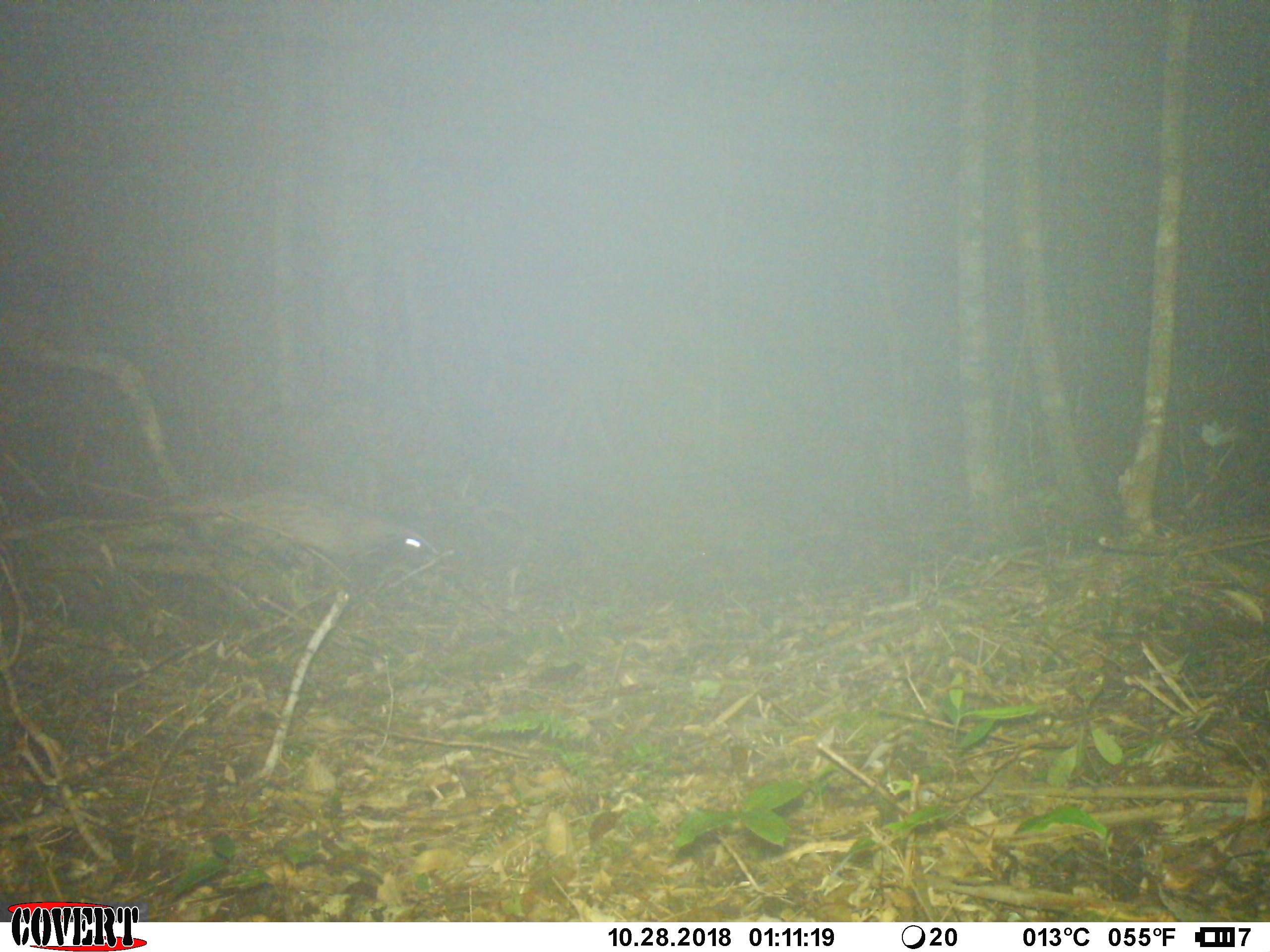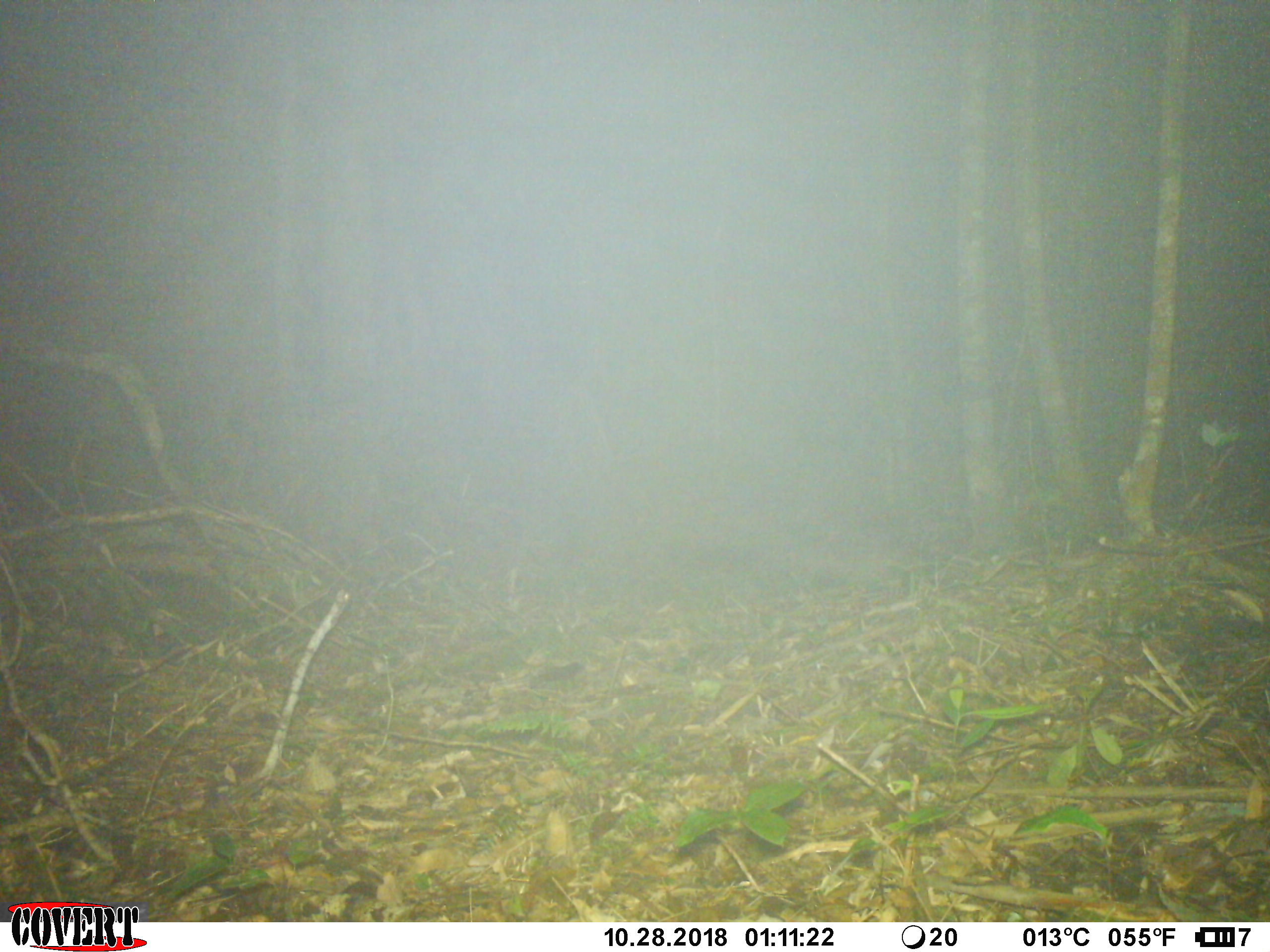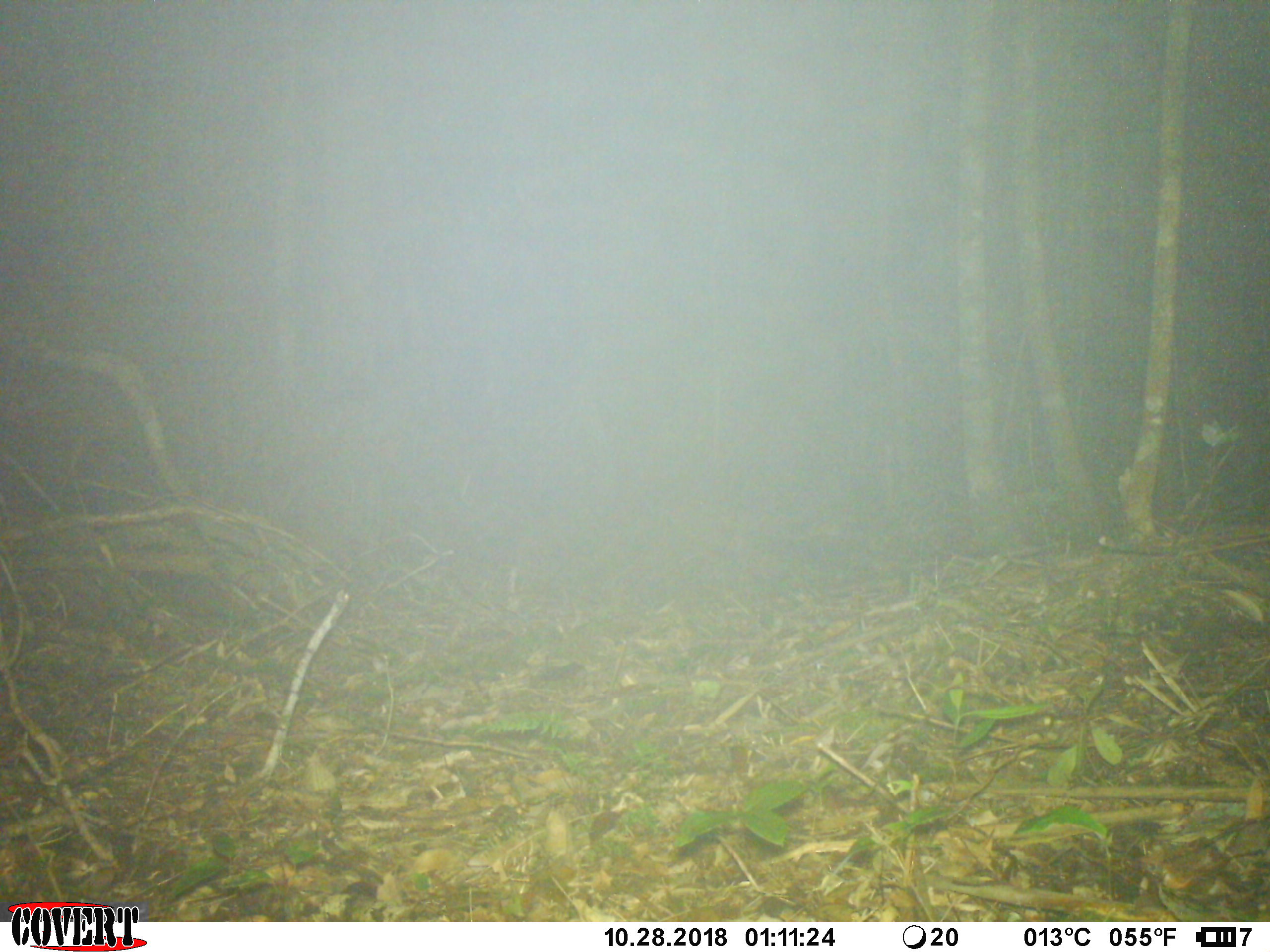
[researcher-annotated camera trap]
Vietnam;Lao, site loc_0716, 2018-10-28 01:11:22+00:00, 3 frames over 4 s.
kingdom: Animalia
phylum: Chordata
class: Mammalia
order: Carnivora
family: Viverridae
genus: Paradoxurus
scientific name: Paradoxurus hermaphroditus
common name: common palm civet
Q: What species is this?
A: Common palm civet (Paradoxurus hermaphroditus).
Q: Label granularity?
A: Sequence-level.